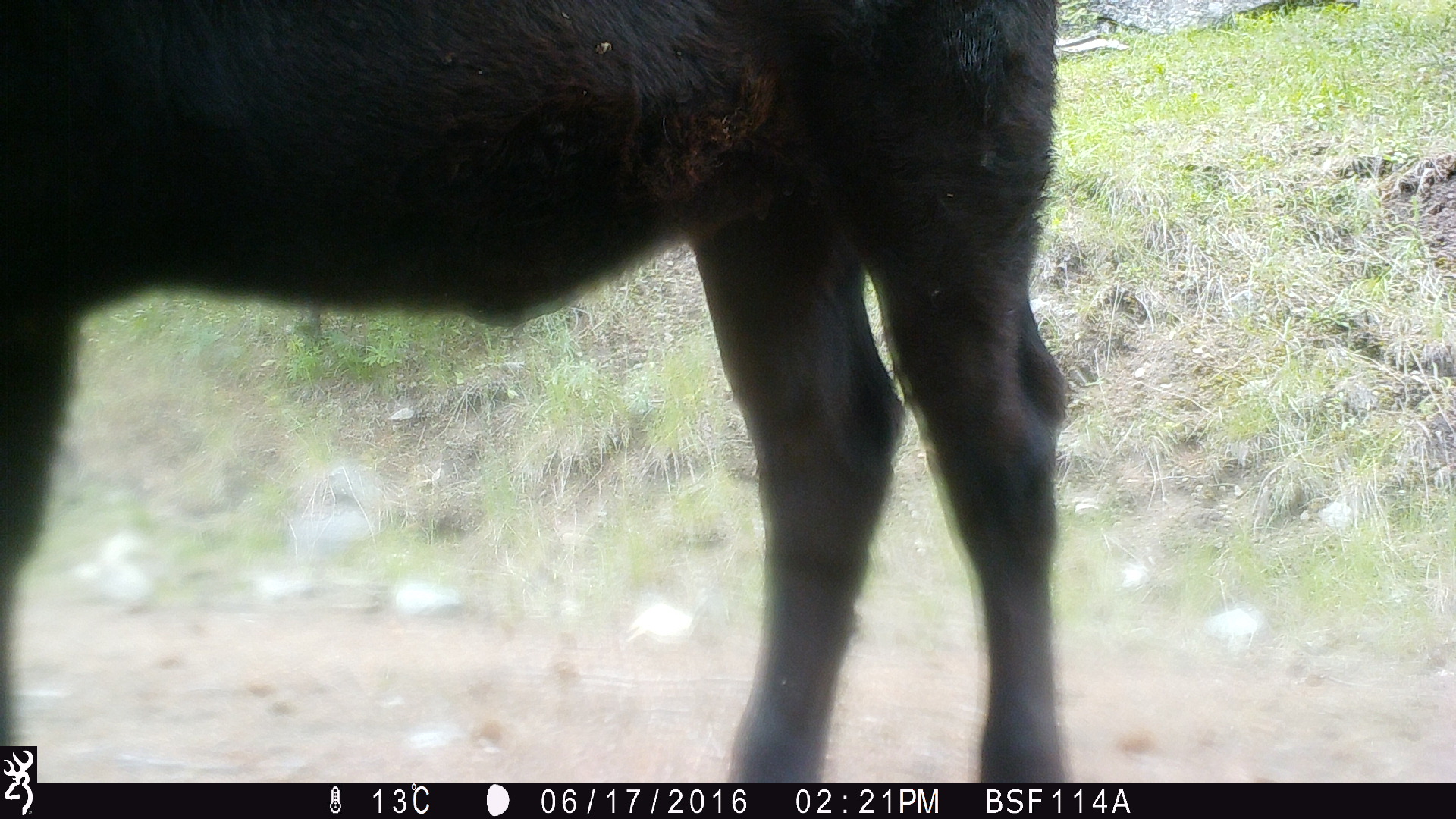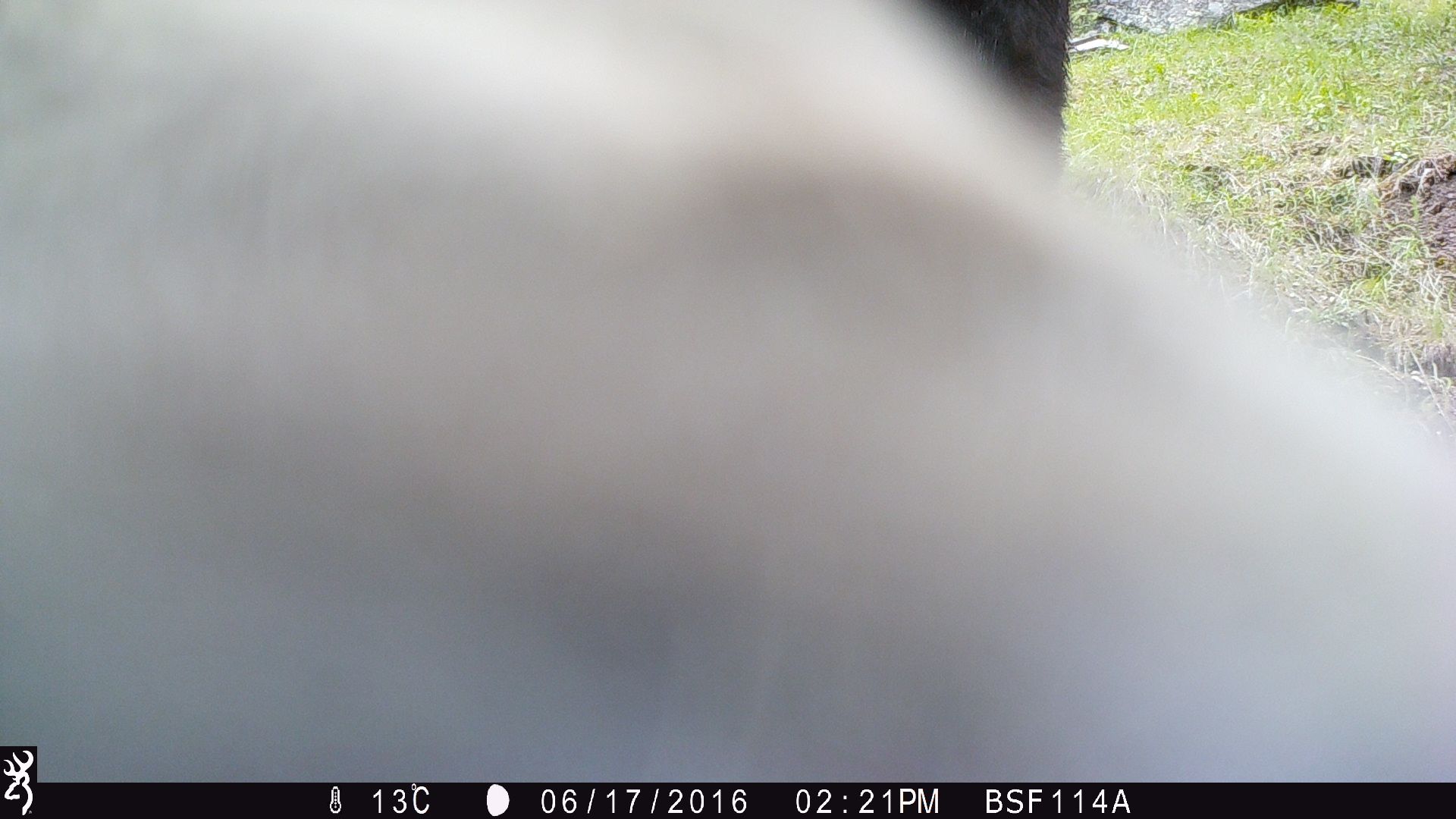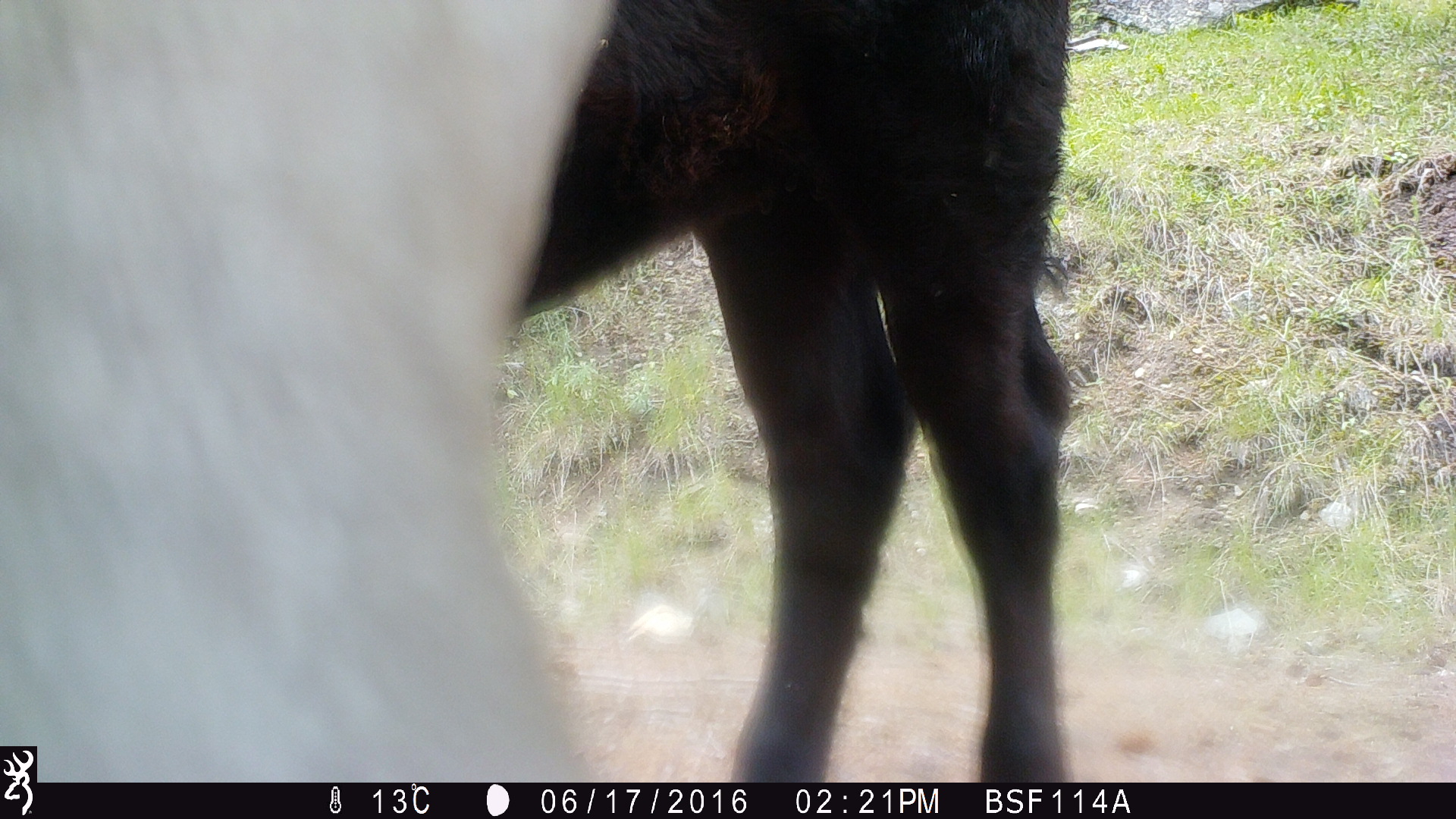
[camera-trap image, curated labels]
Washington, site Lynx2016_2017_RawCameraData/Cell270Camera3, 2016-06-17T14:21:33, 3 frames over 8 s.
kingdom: Animalia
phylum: Chordata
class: Mammalia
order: Artiodactyla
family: Bovidae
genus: Bos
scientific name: Bos taurus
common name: domestic cattle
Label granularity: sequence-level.